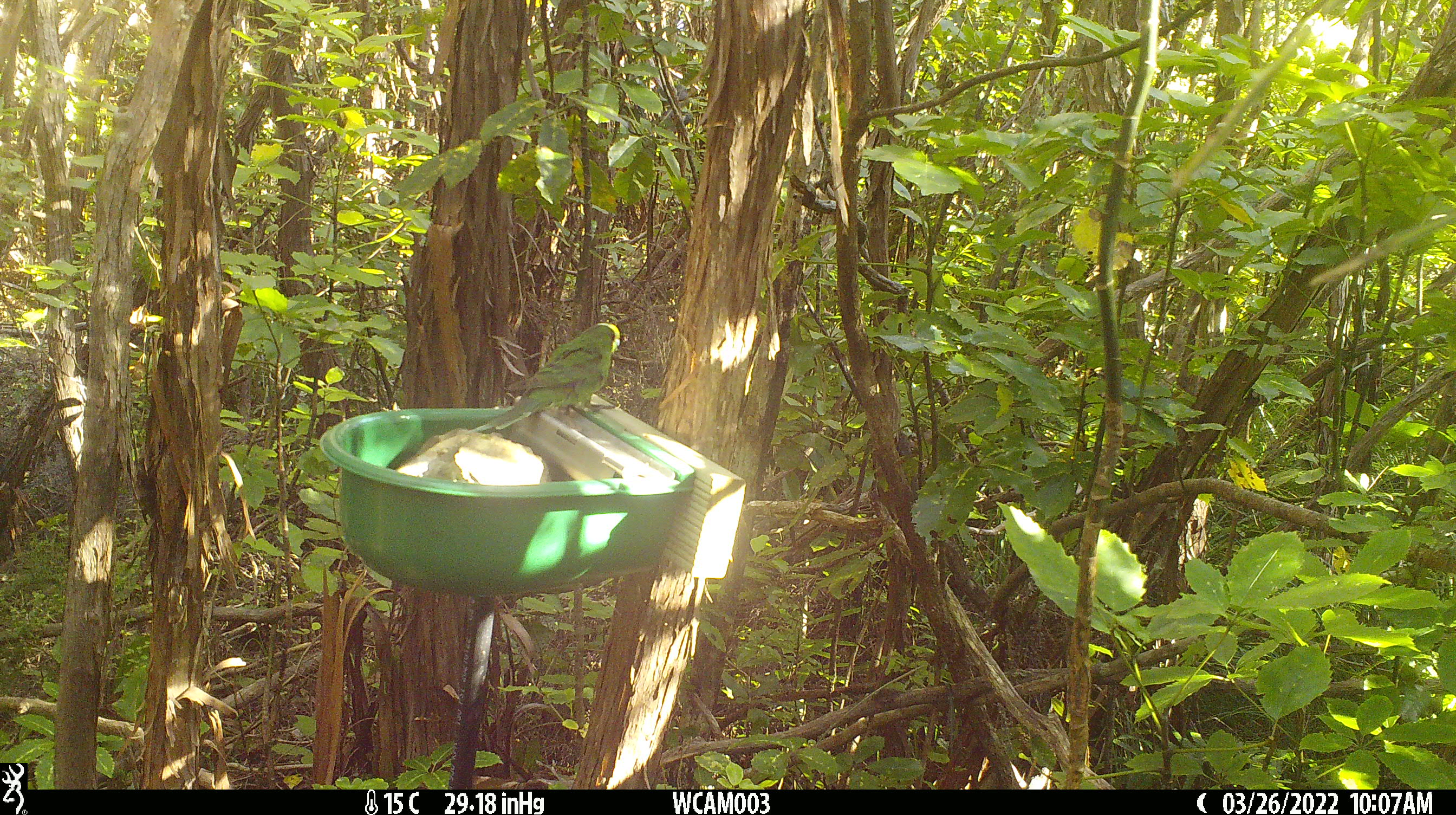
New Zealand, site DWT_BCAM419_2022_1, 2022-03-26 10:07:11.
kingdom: Animalia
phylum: Chordata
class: Aves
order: Psittaciformes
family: Psittaculidae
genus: Cyanoramphus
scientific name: Cyanoramphus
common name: parakeet